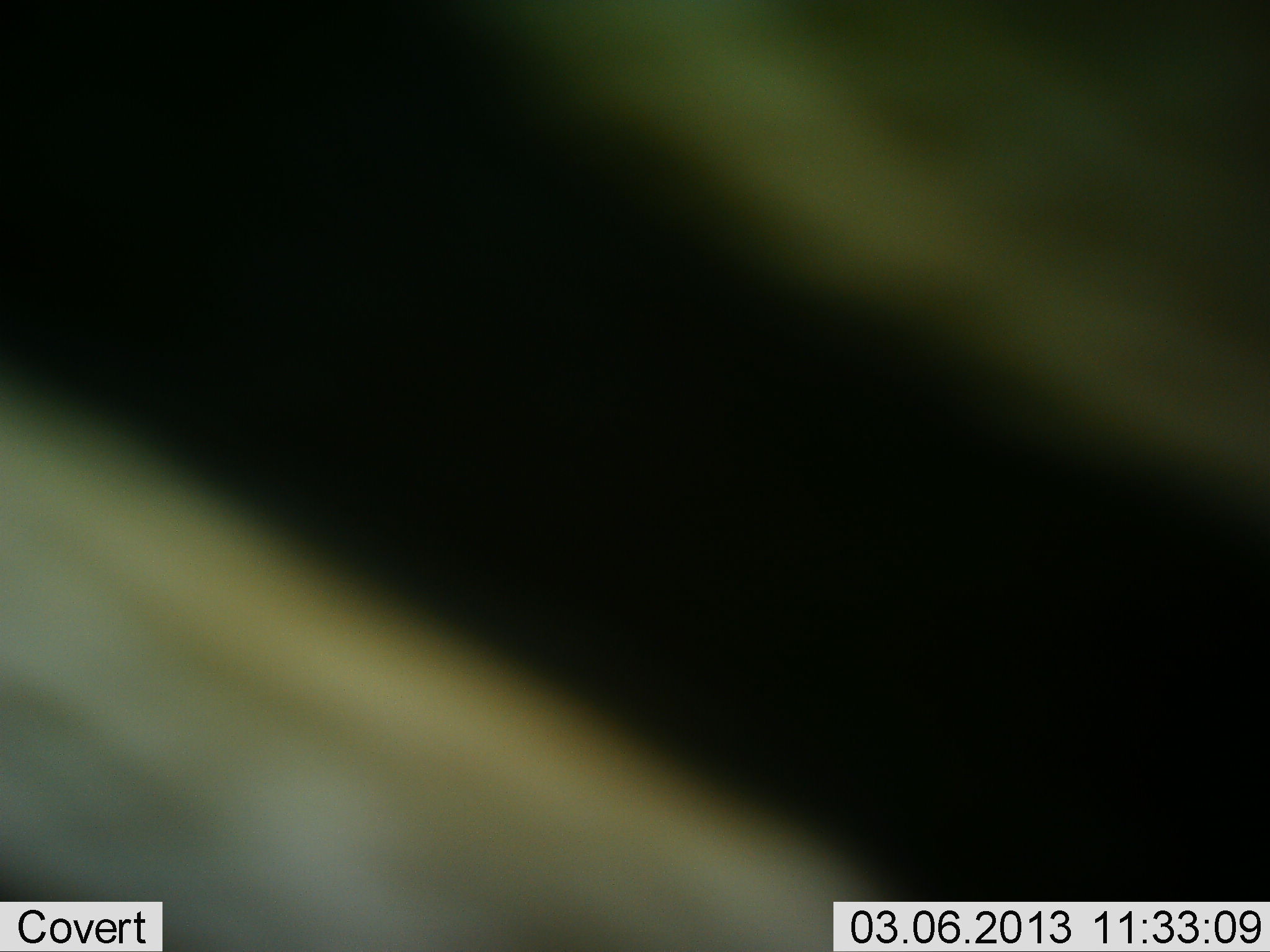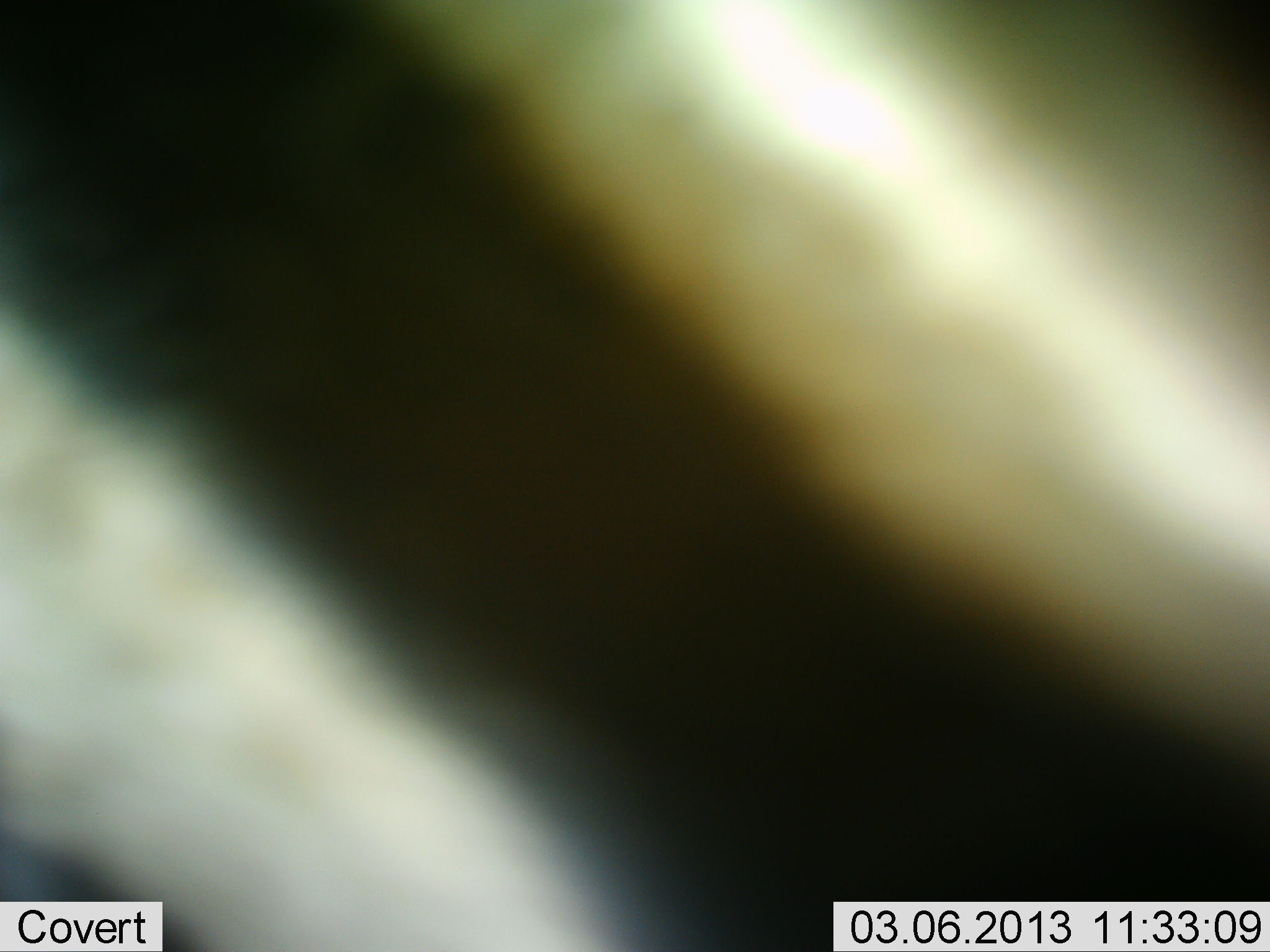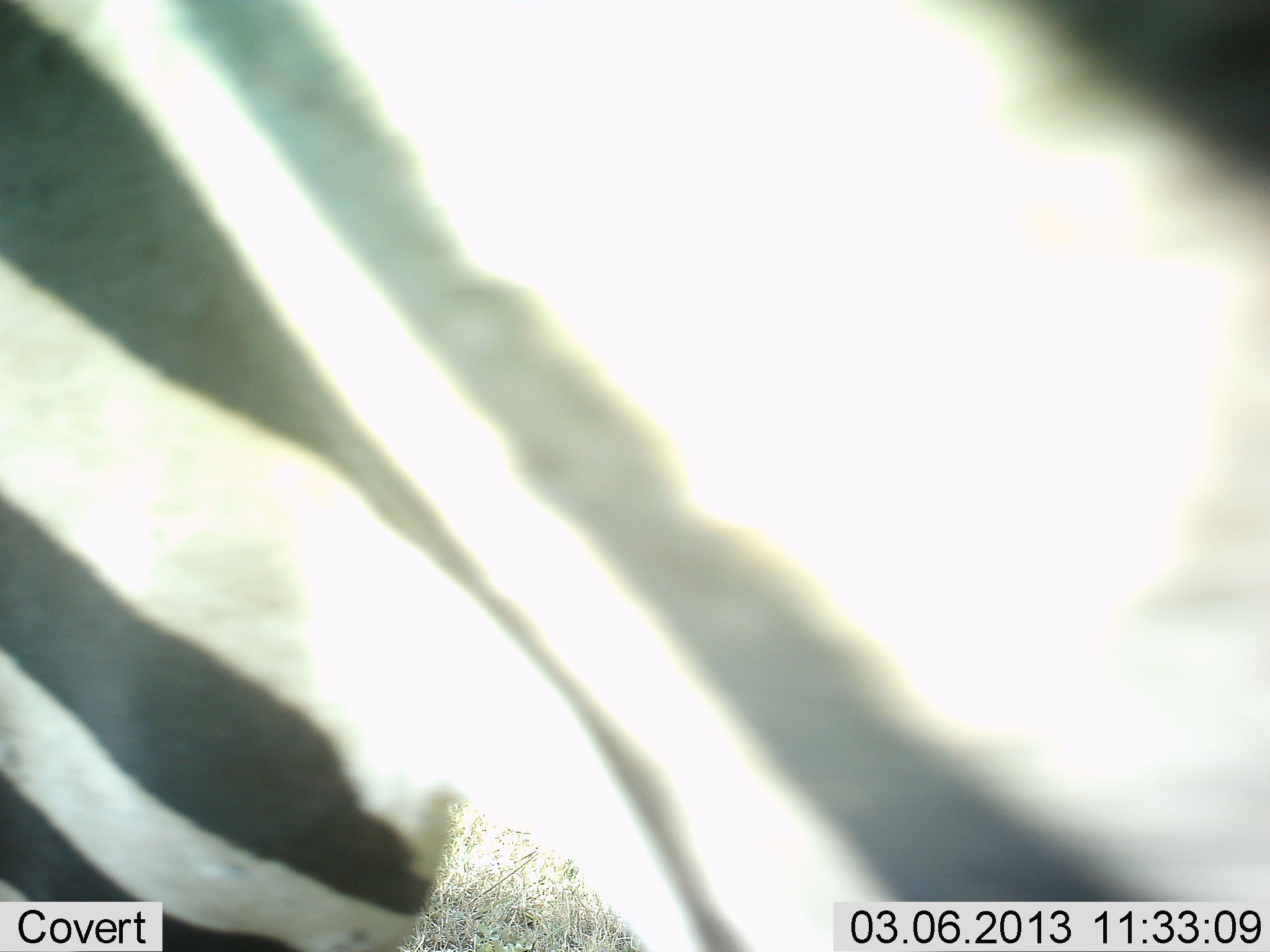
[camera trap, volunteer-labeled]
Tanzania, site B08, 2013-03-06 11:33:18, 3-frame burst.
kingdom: Animalia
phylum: Chordata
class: Mammalia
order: Perissodactyla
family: Equidae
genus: Equus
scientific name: Equus quagga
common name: plains zebra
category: zebra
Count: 1.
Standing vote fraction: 56%.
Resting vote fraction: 0%.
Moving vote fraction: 40%.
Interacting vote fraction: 4%.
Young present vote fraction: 0%.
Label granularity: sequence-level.